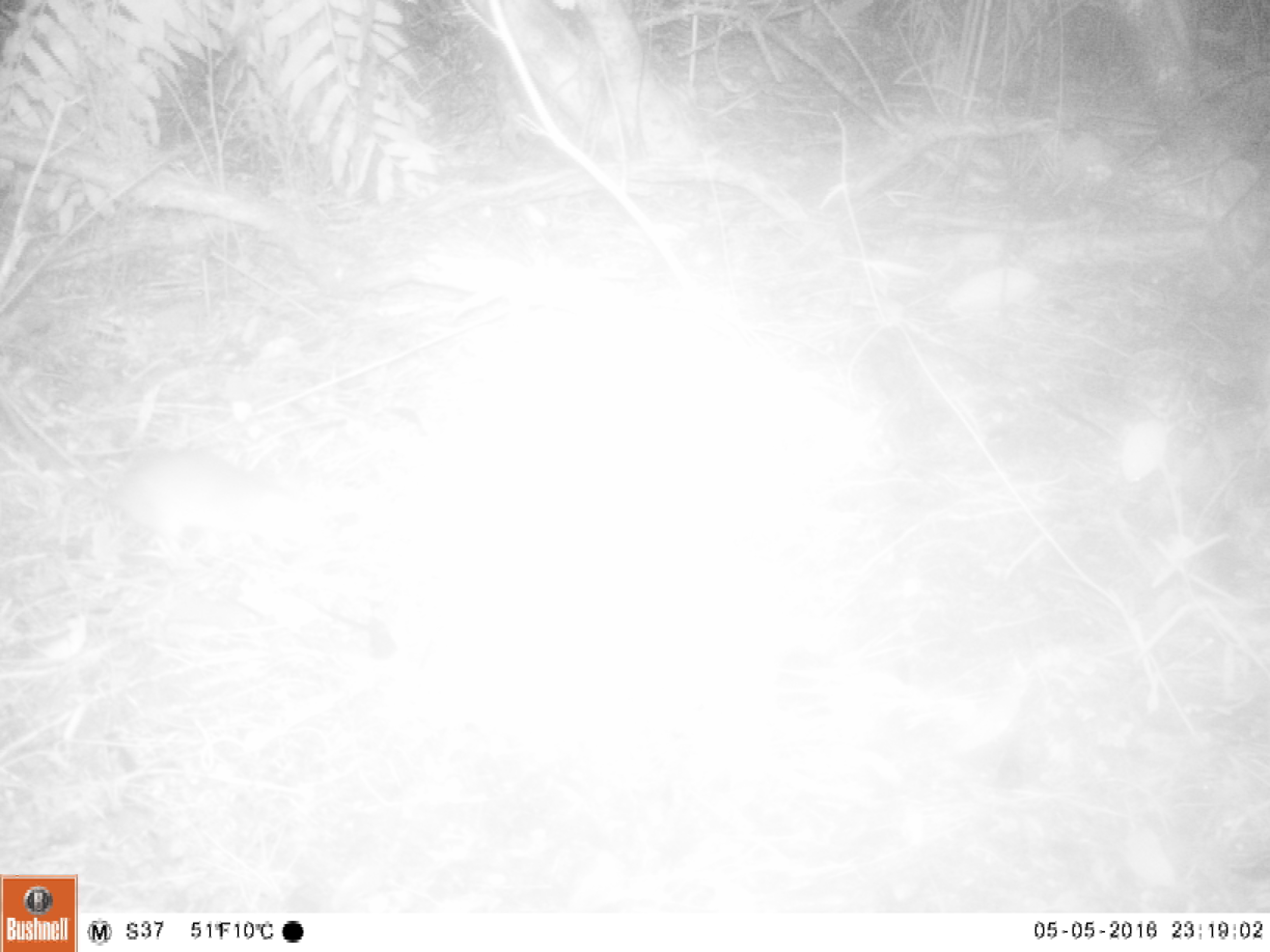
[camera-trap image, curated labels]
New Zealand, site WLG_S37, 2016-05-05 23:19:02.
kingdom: Animalia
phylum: Chordata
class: Mammalia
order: Rodentia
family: Muridae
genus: Rattus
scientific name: Rattus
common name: rat